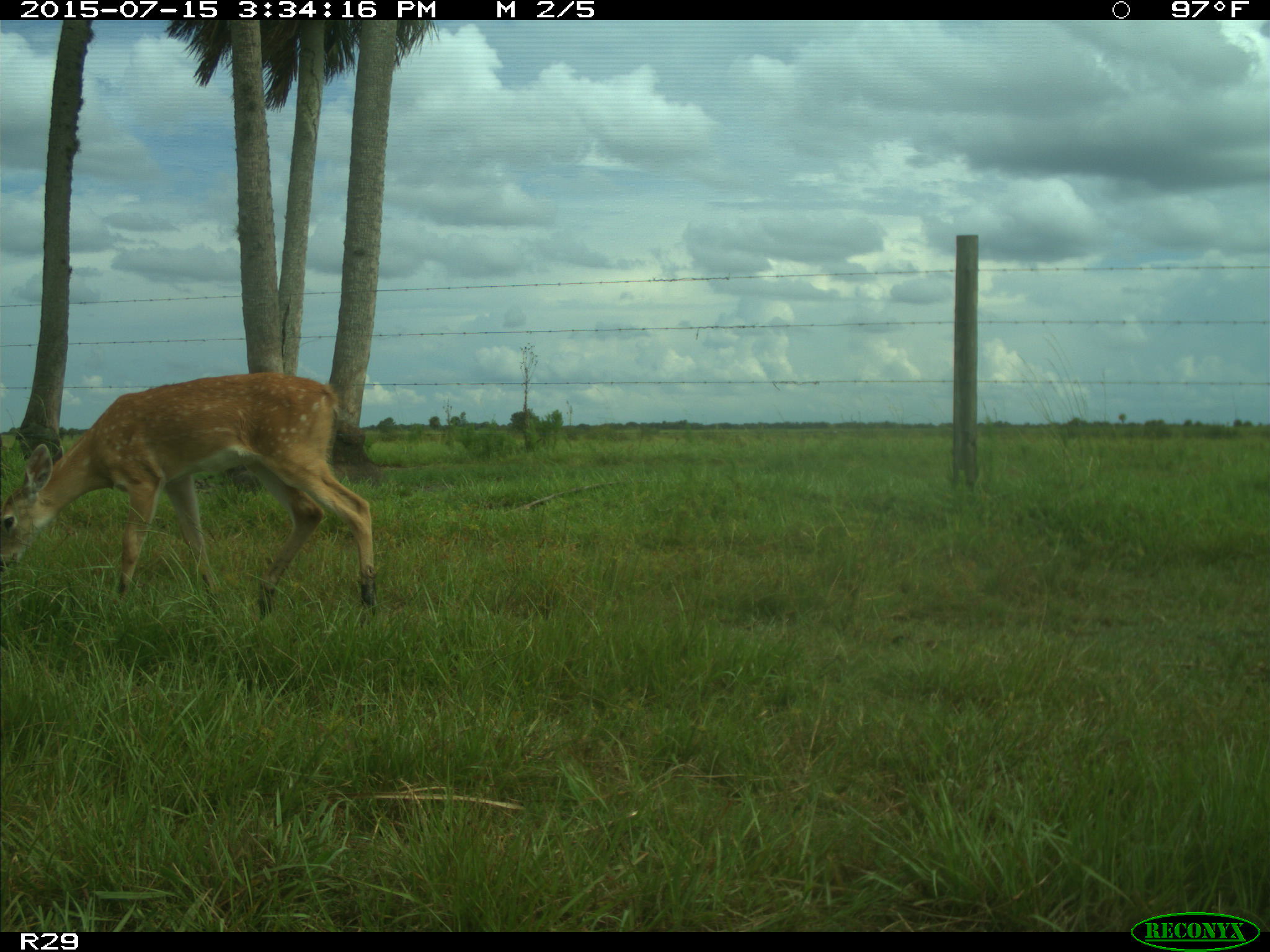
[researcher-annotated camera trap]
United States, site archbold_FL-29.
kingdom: Animalia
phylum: Chordata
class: Mammalia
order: Artiodactyla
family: Cervidae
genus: Odocoileus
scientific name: Odocoileus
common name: deer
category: unidentified deer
Unidentified deer (deer) (Odocoileus).